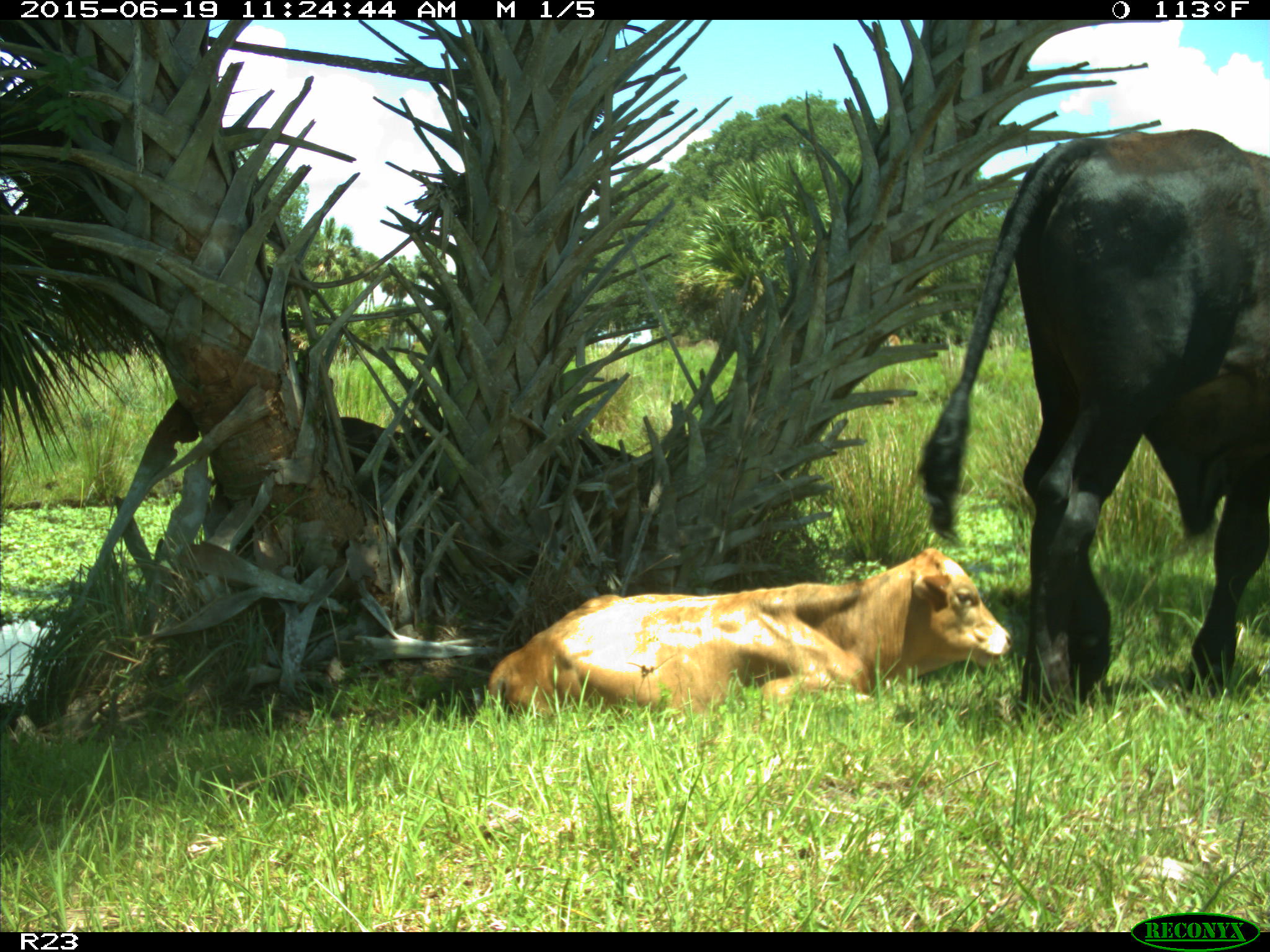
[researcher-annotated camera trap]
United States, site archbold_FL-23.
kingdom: Animalia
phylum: Chordata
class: Mammalia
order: Artiodactyla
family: Bovidae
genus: Bos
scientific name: Bos taurus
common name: domestic cow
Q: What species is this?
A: Bos taurus (domestic cow).